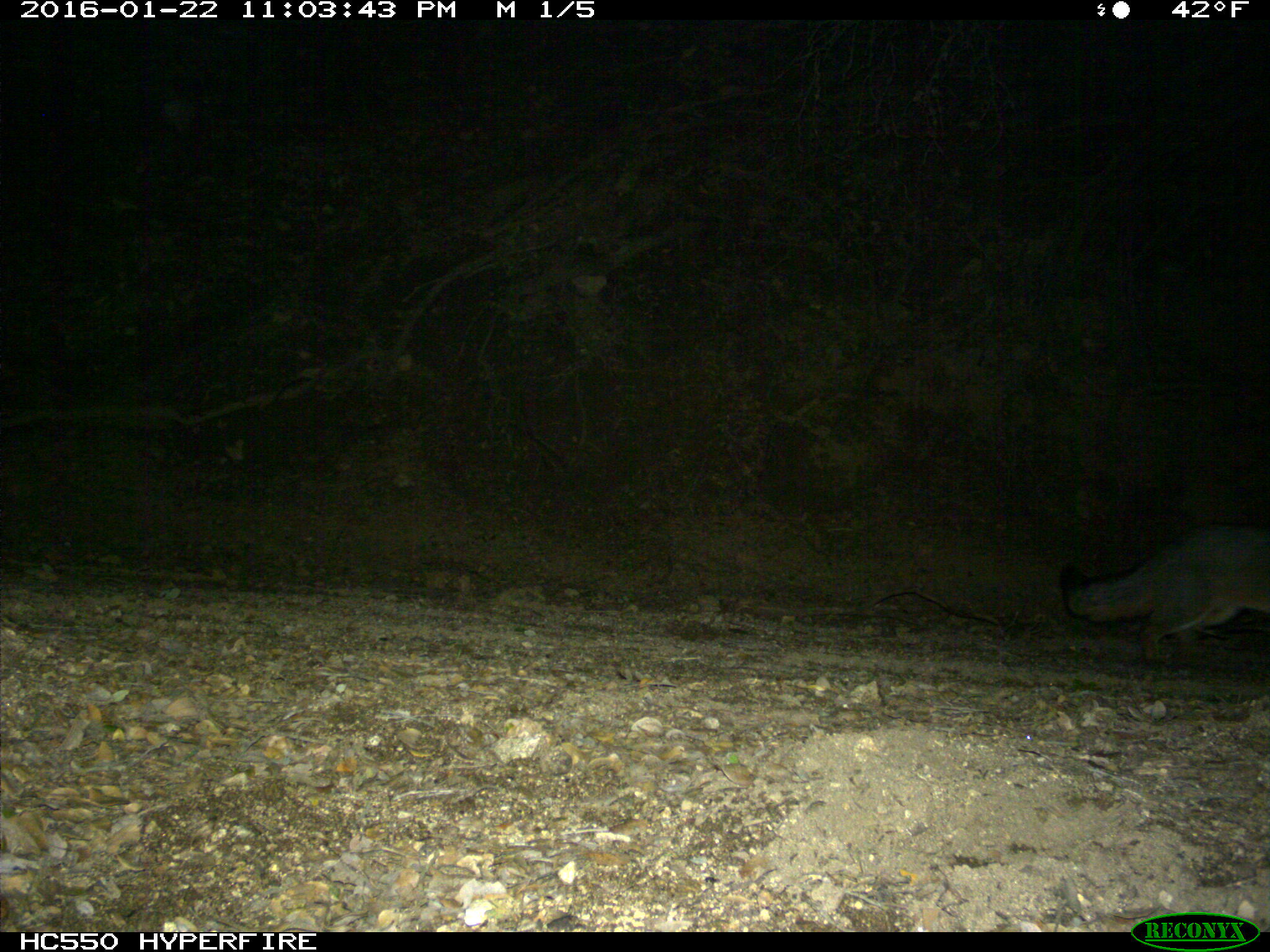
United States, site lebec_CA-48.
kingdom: Animalia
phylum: Chordata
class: Mammalia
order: Carnivora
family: Canidae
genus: Urocyon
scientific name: Urocyon cinereoargenteus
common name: gray fox